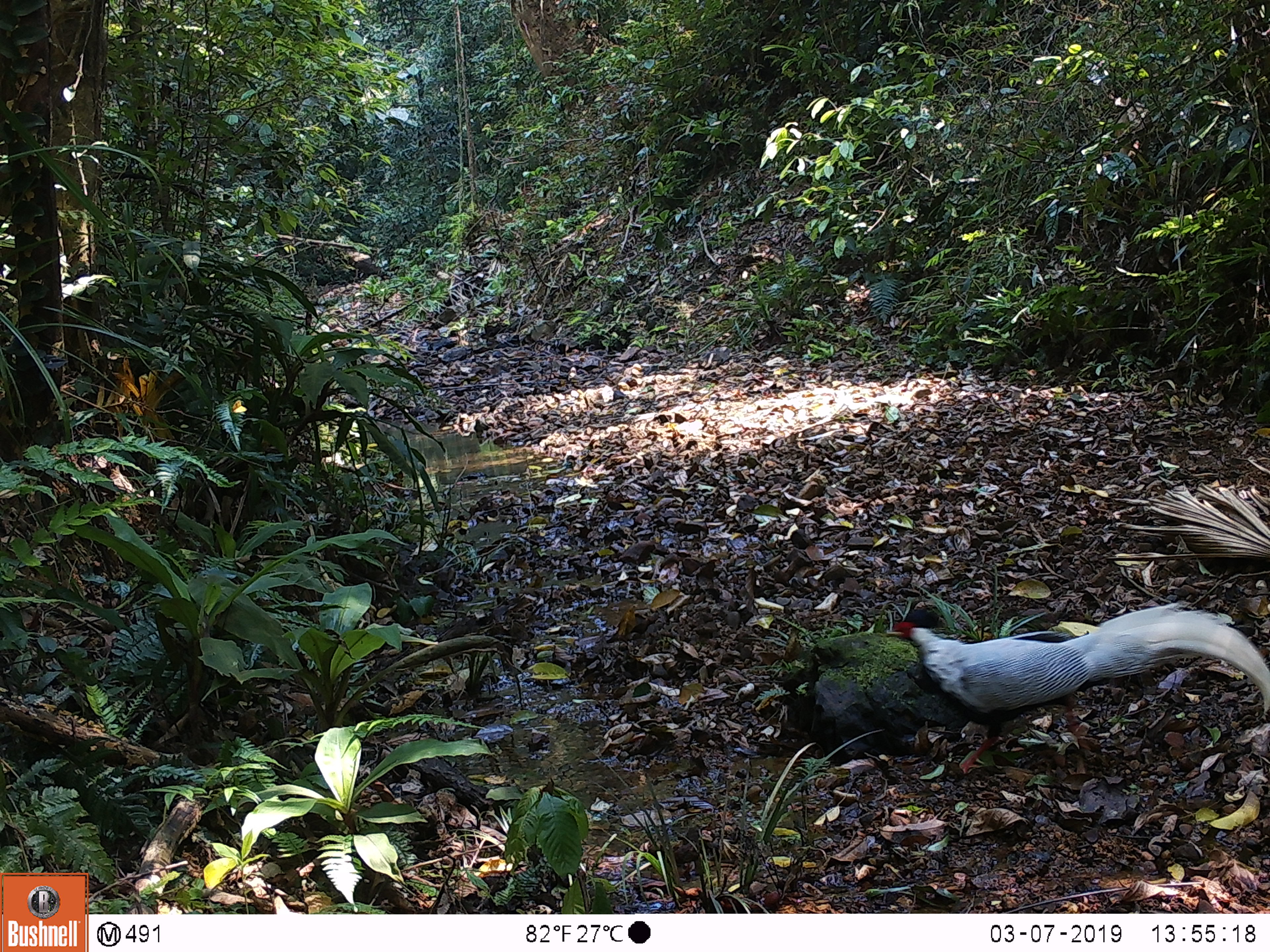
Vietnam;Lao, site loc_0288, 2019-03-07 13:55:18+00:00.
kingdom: Animalia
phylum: Chordata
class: Aves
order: Galliformes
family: Phasianidae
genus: Lophura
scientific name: Lophura nycthemera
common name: silver pheasant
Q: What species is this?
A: Silver pheasant (Lophura nycthemera).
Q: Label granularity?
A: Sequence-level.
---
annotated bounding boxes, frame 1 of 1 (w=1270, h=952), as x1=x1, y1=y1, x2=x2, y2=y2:
silver pheasant: x1=884, y1=599, x2=1270, y2=774